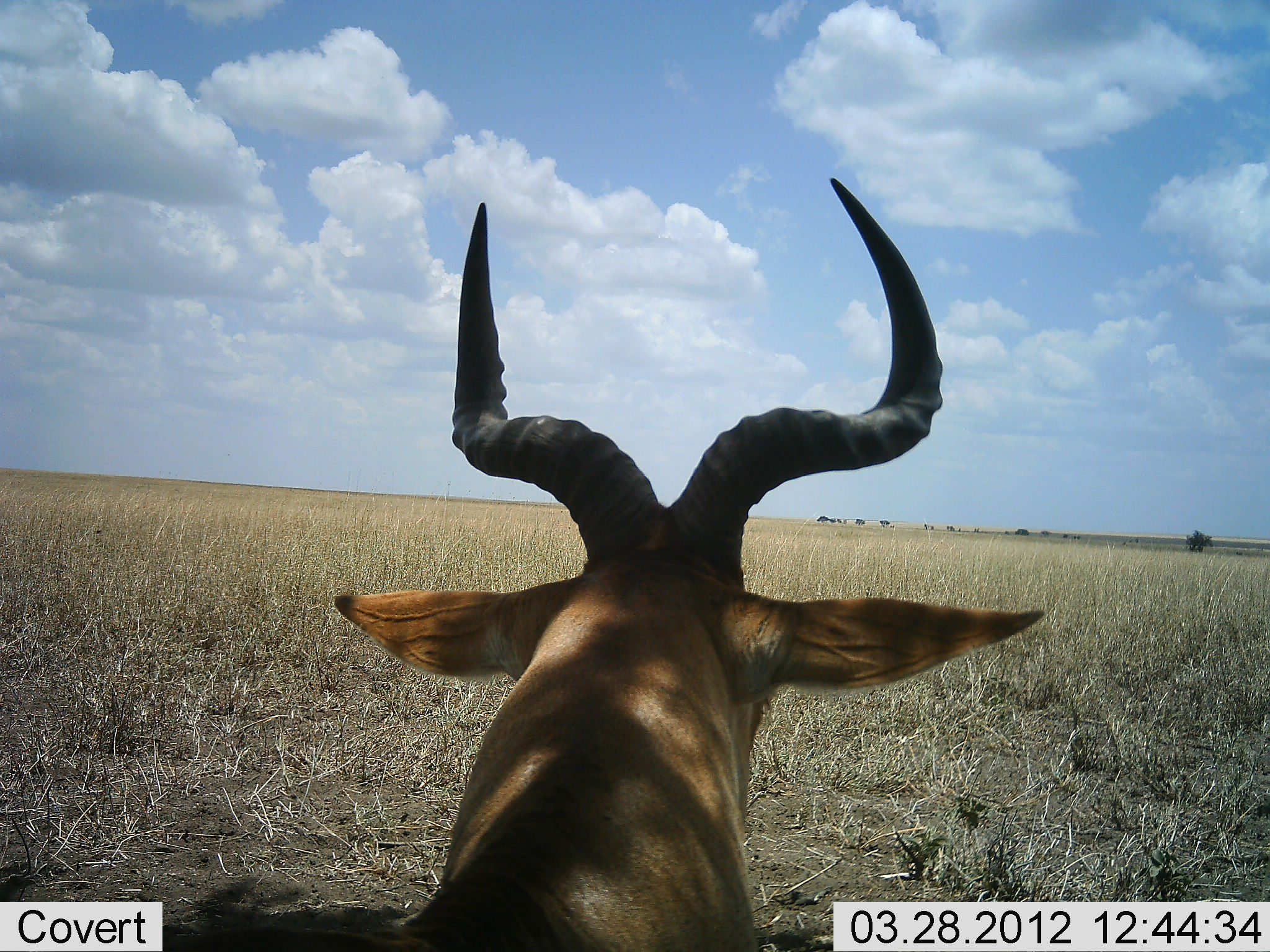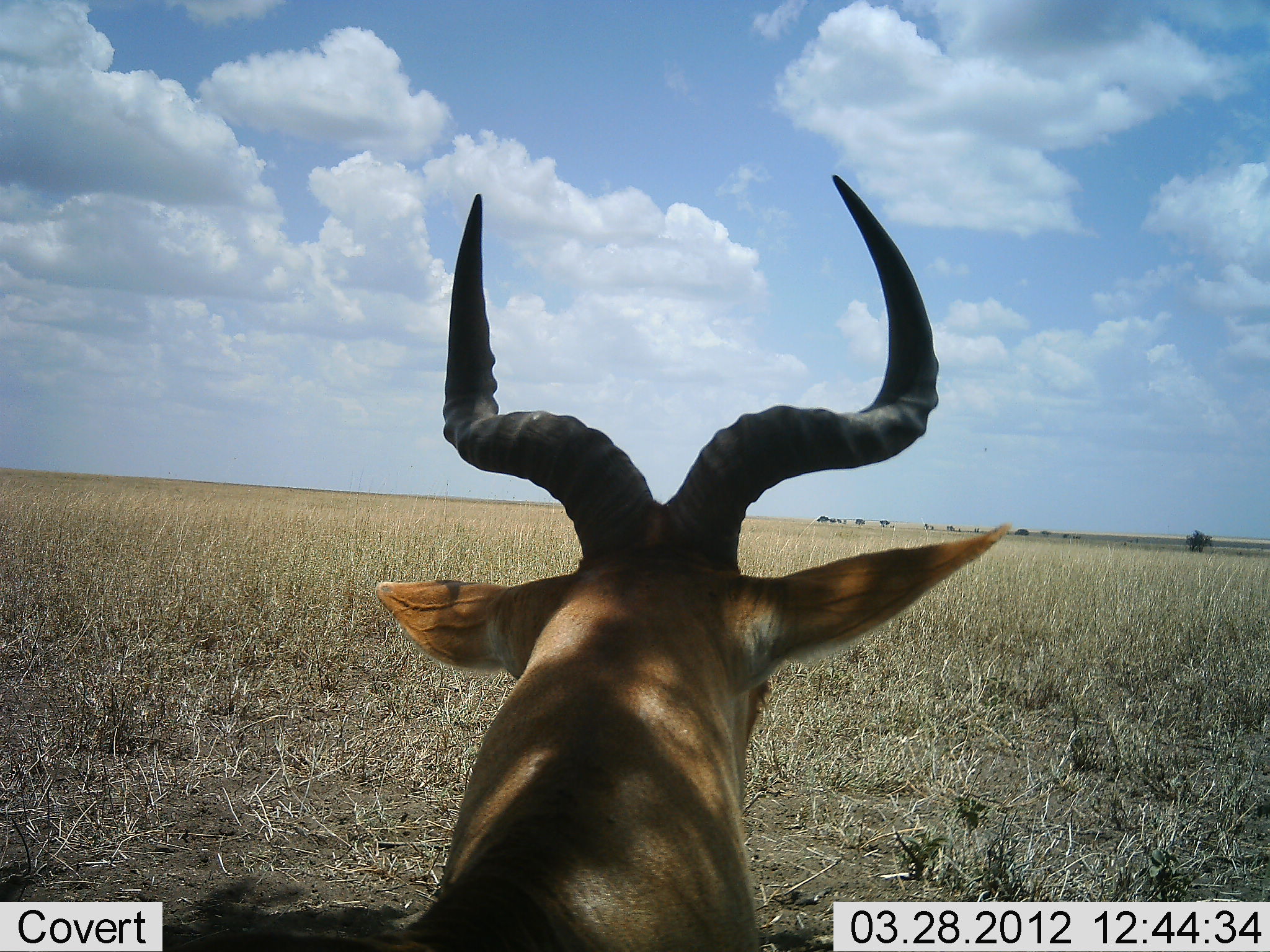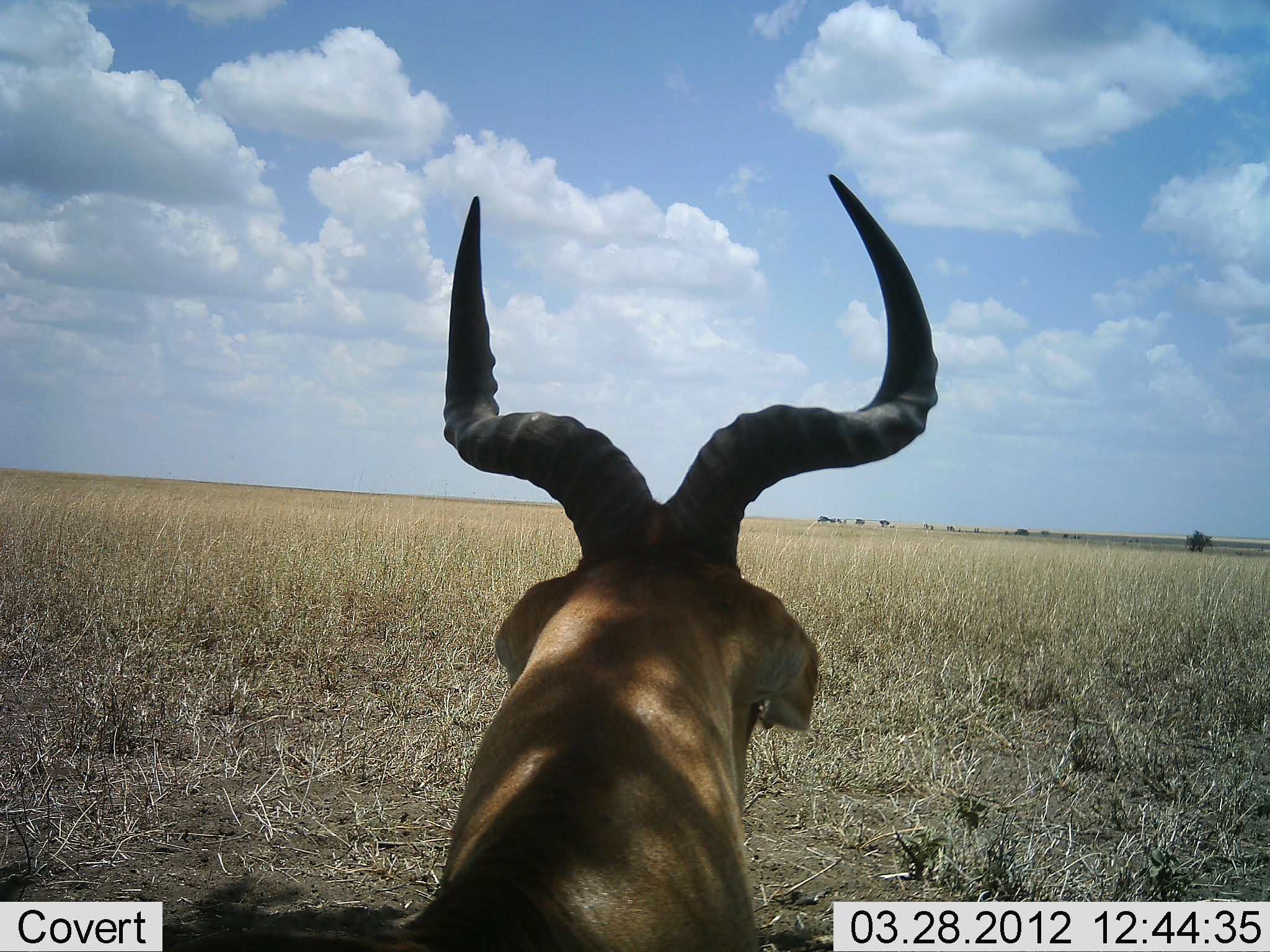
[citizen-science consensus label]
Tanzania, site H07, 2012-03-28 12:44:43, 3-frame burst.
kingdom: Animalia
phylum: Chordata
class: Mammalia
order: Artiodactyla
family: Bovidae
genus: Alcelaphus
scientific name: Alcelaphus buselaphus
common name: hartebeest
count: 1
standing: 39%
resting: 61%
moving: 0%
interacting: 0%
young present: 0%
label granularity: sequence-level